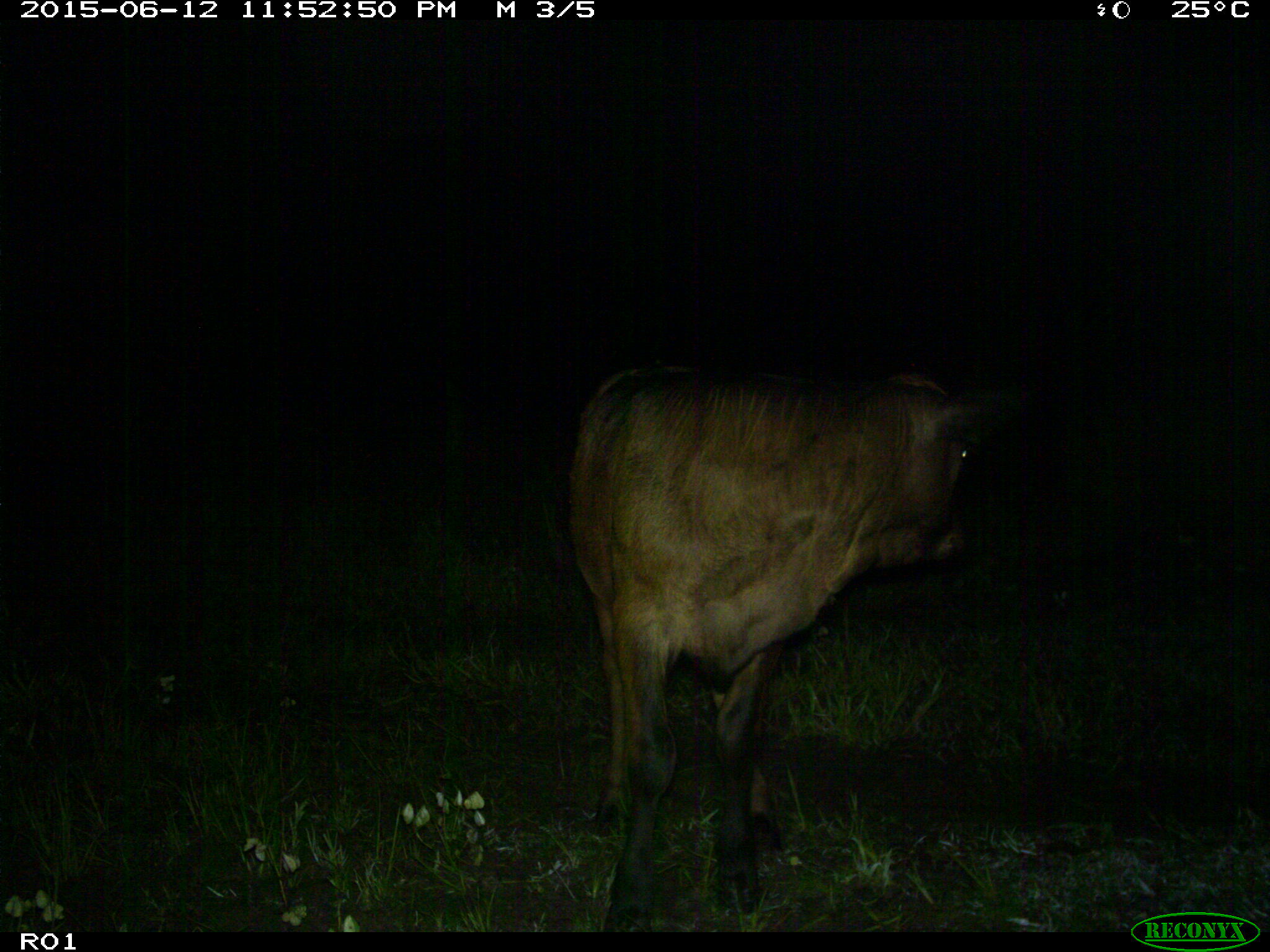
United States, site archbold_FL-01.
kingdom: Animalia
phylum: Chordata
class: Mammalia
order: Artiodactyla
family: Bovidae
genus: Bos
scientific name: Bos taurus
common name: domestic cow